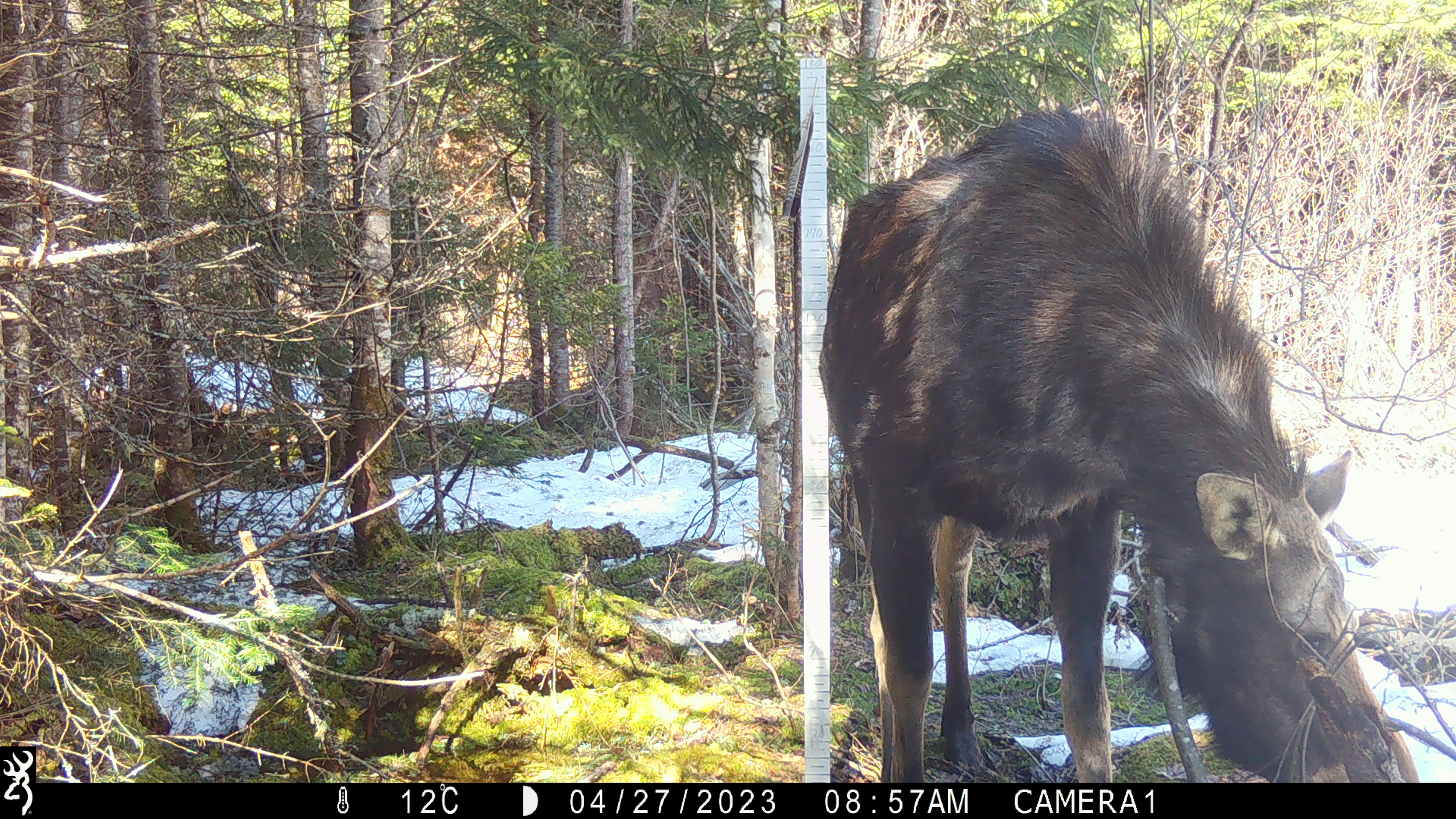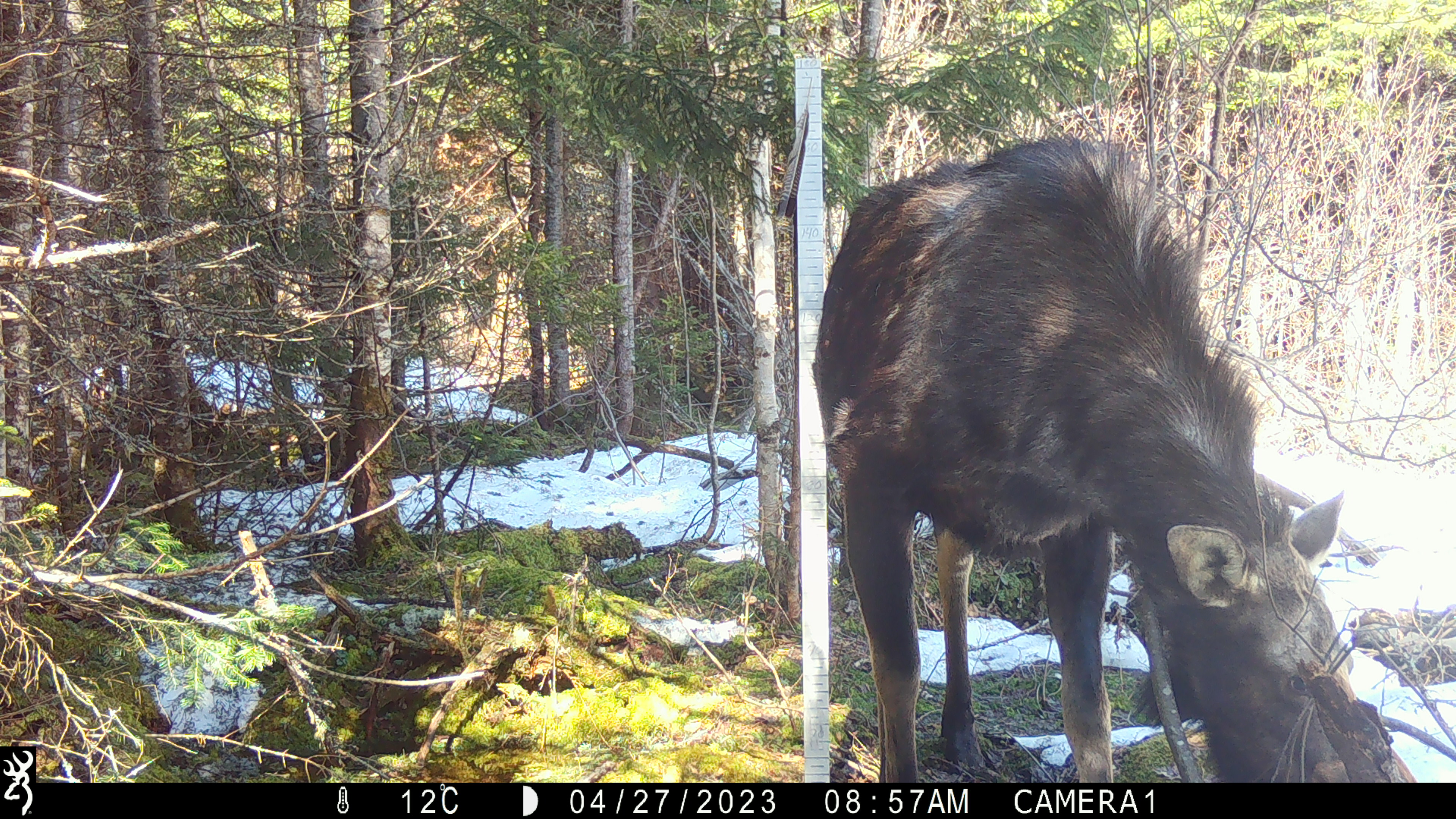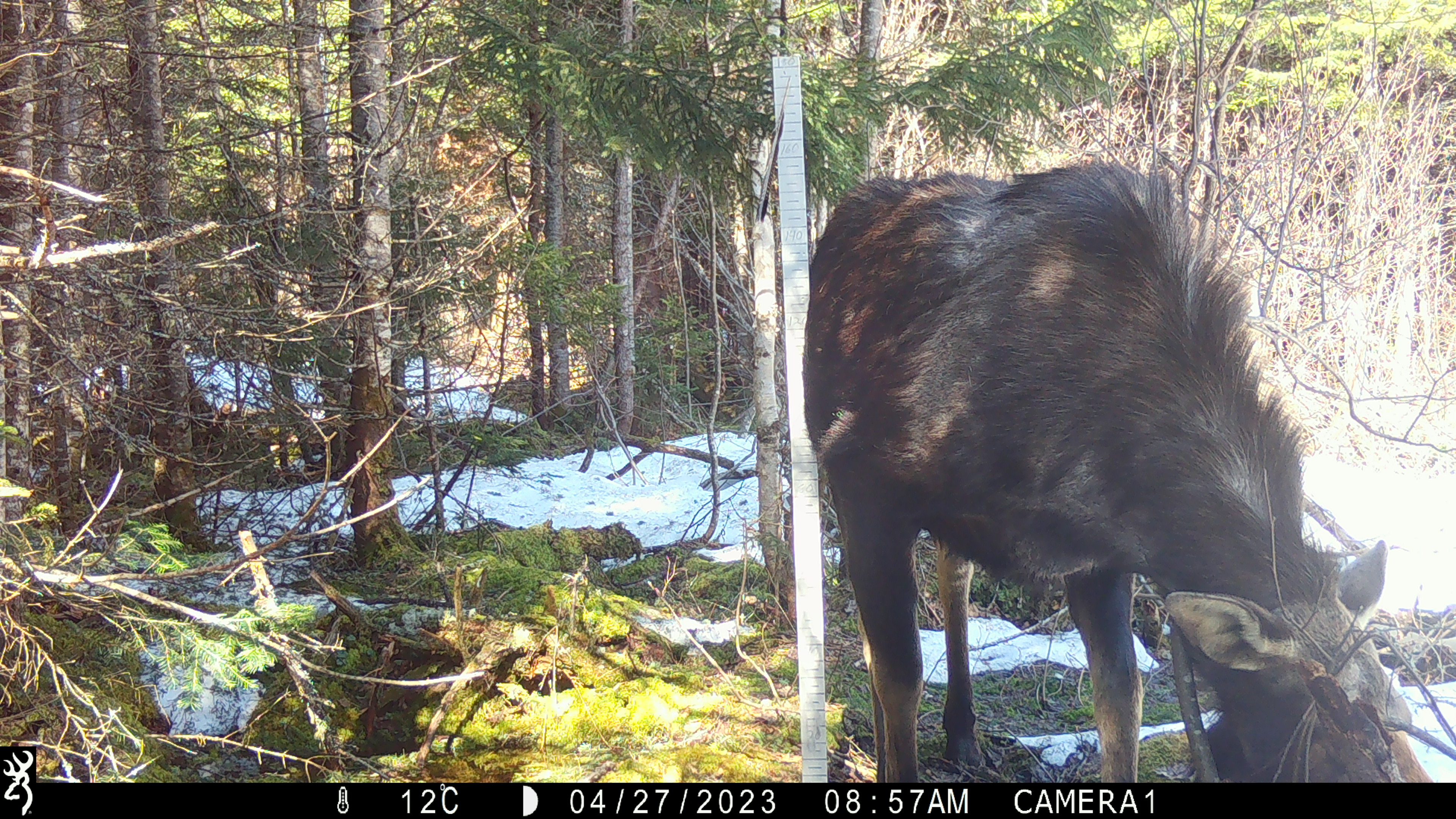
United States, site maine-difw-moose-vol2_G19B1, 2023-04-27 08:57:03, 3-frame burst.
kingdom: Animalia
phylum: Chordata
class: Mammalia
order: Artiodactyla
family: Cervidae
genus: Alces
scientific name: Alces alces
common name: moose